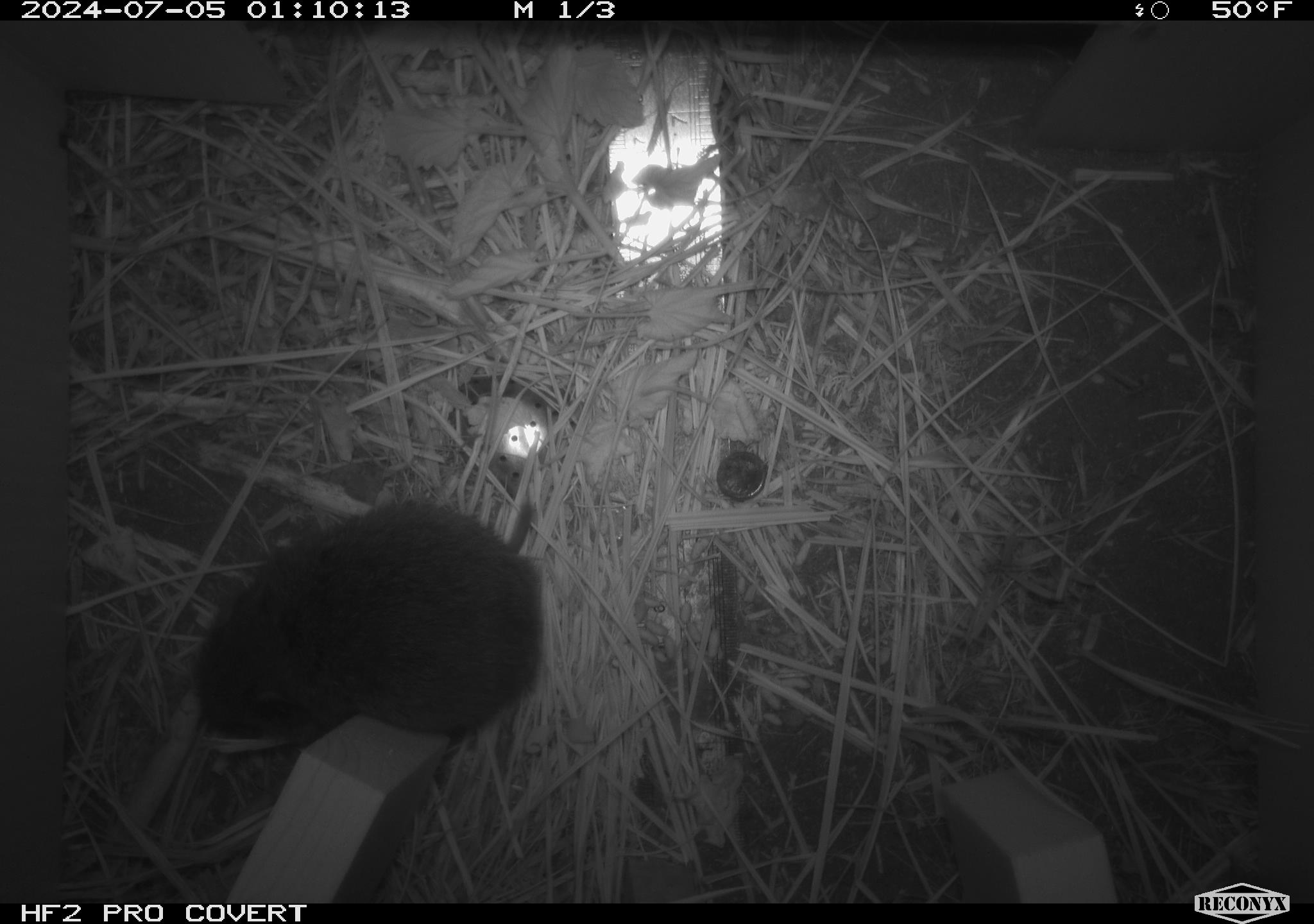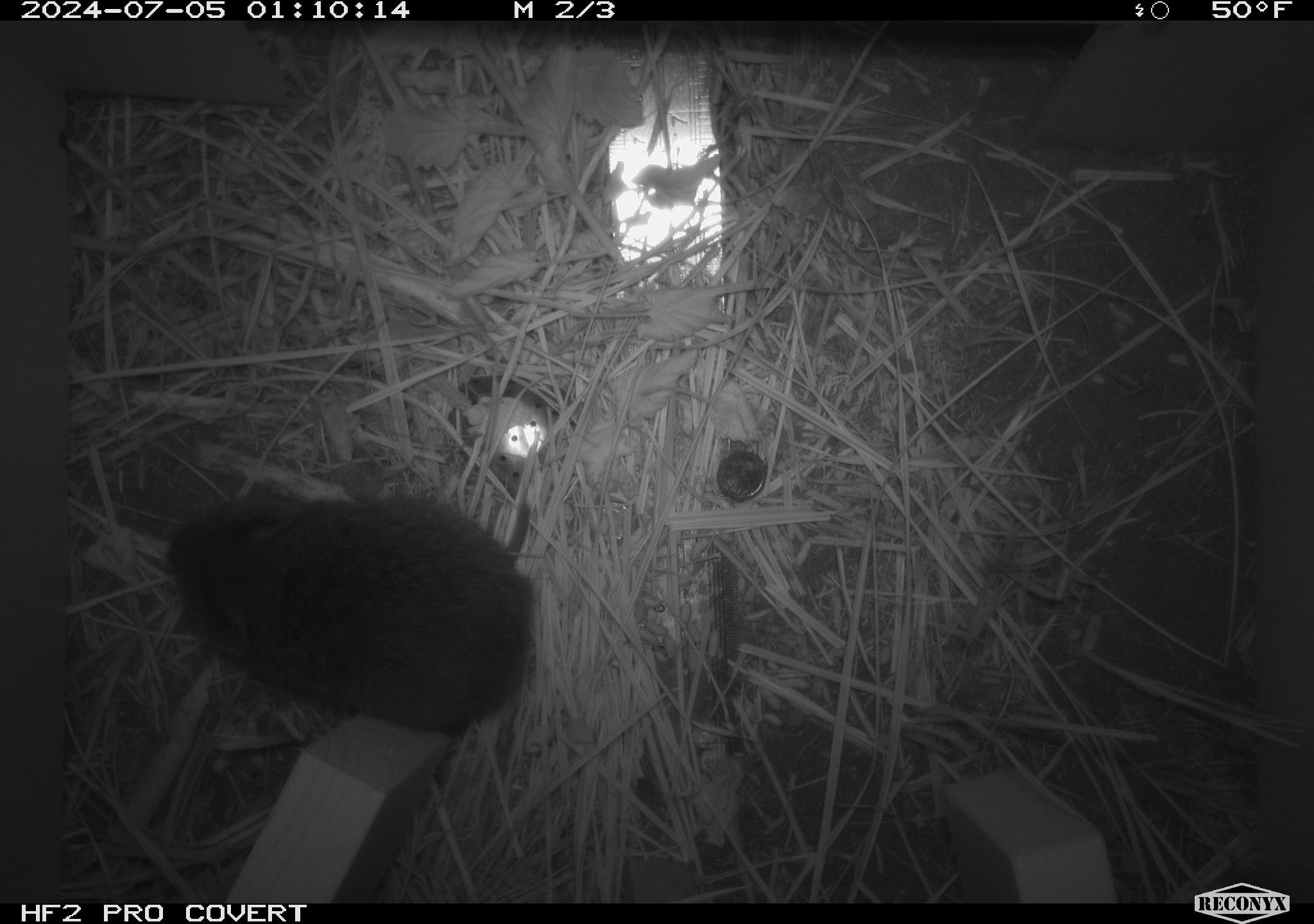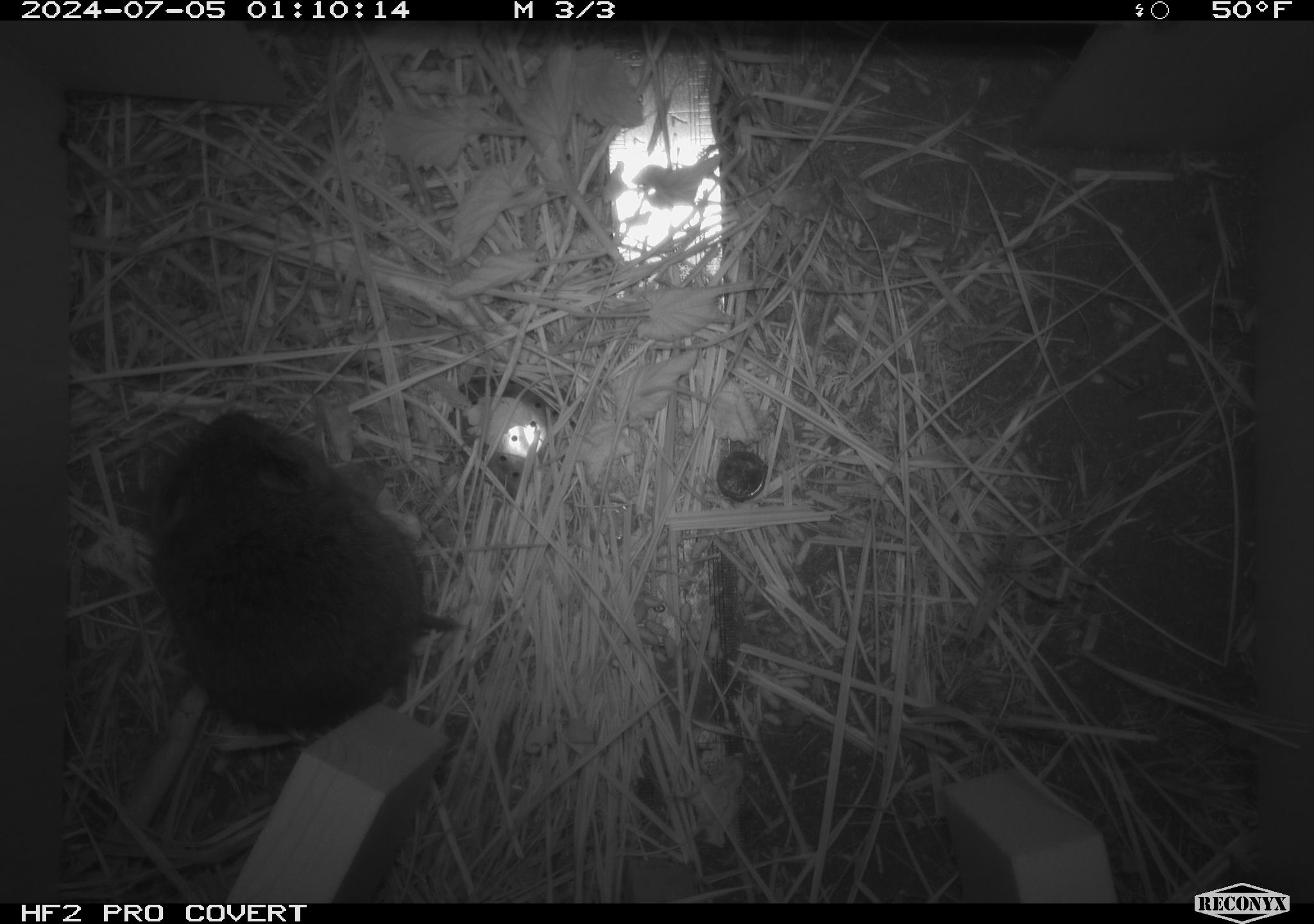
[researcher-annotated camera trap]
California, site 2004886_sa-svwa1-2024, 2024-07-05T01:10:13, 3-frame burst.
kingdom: Animalia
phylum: Chordata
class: Mammalia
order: Rodentia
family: Cricetidae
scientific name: Arvicolinae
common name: voles, lemmings, and muskrats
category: arvicolinae subfamily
Arvicolinae subfamily (voles, lemmings, and muskrats) (Arvicolinae).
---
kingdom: Animalia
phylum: Arthropoda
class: Malacostraca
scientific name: Malacostraca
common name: amphipods, crabs, isopods, krill, lobsters and shrimps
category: malacostracan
Malacostracan (amphipods, crabs, isopods, krill, lobsters and shrimps) (Malacostraca).